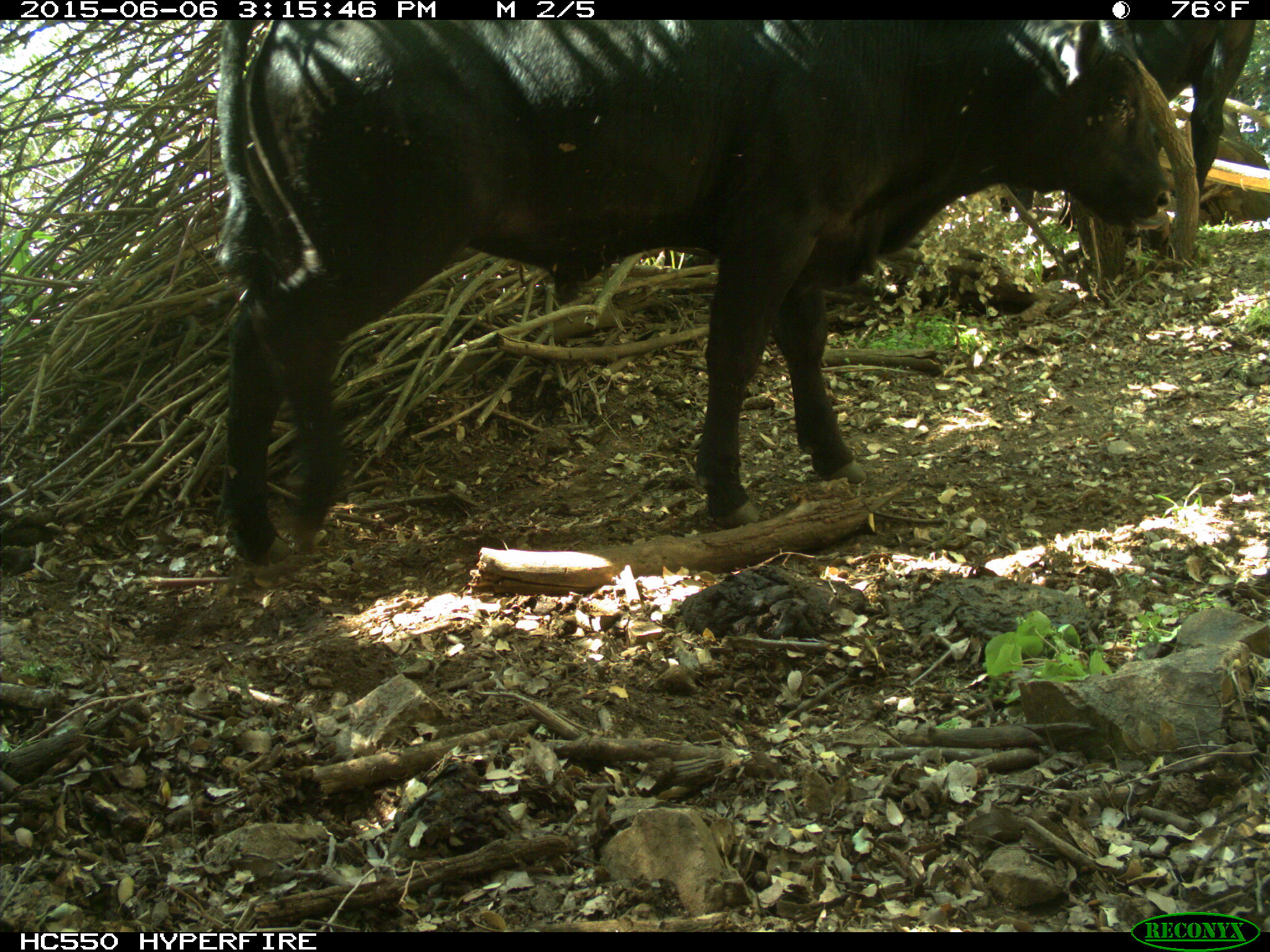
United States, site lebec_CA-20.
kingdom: Animalia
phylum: Chordata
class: Mammalia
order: Artiodactyla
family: Bovidae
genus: Bos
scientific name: Bos taurus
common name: domestic cow